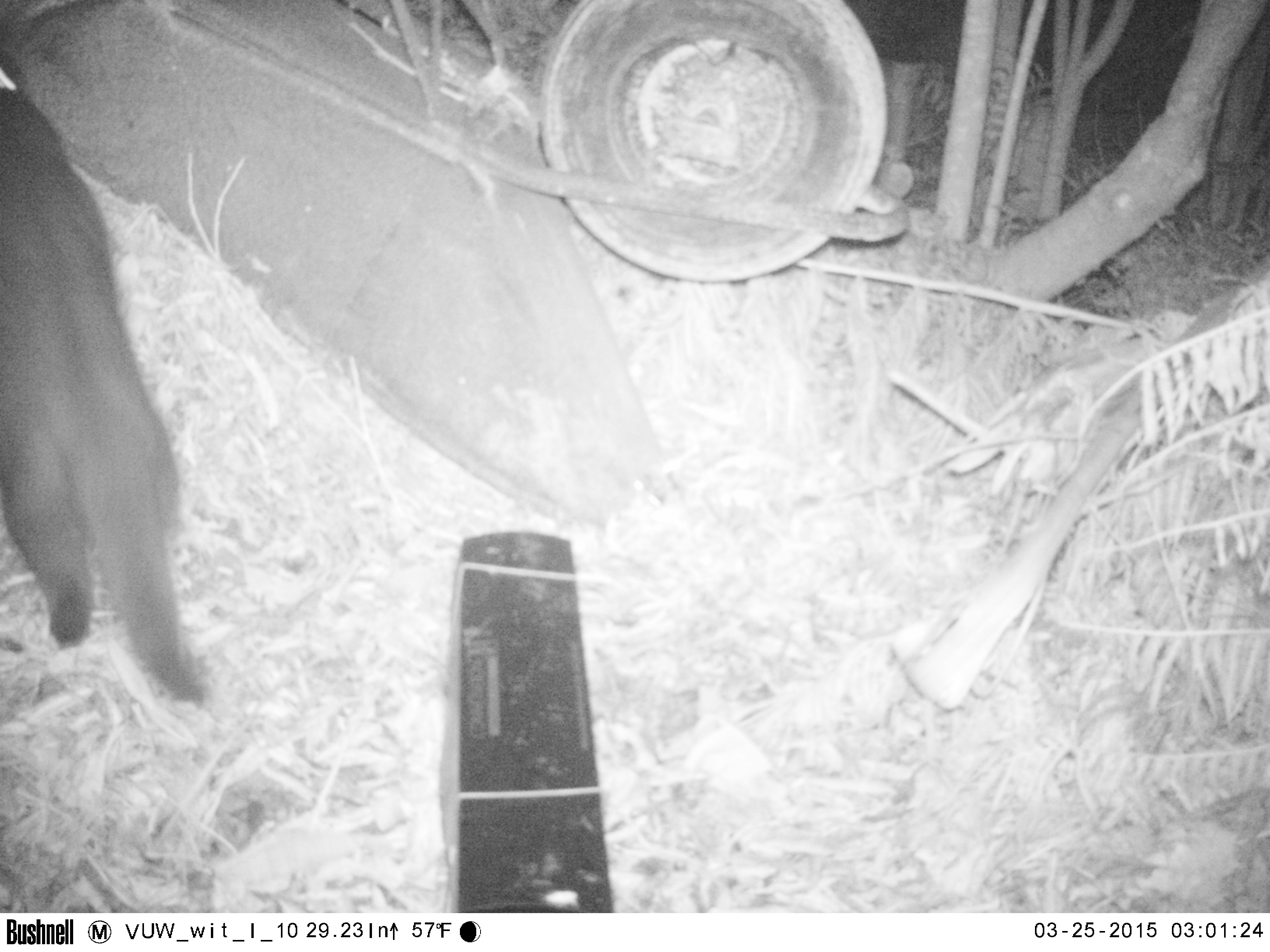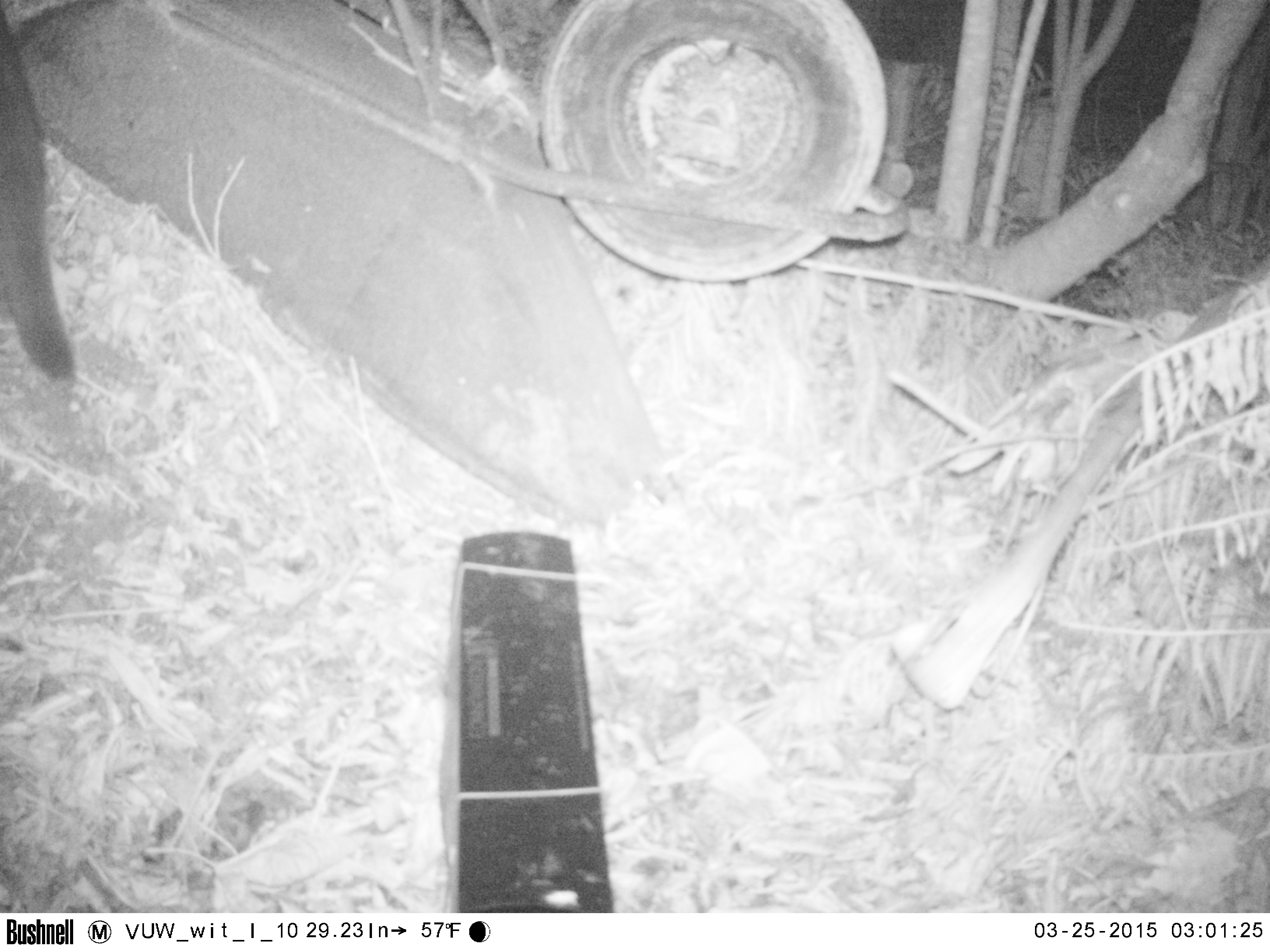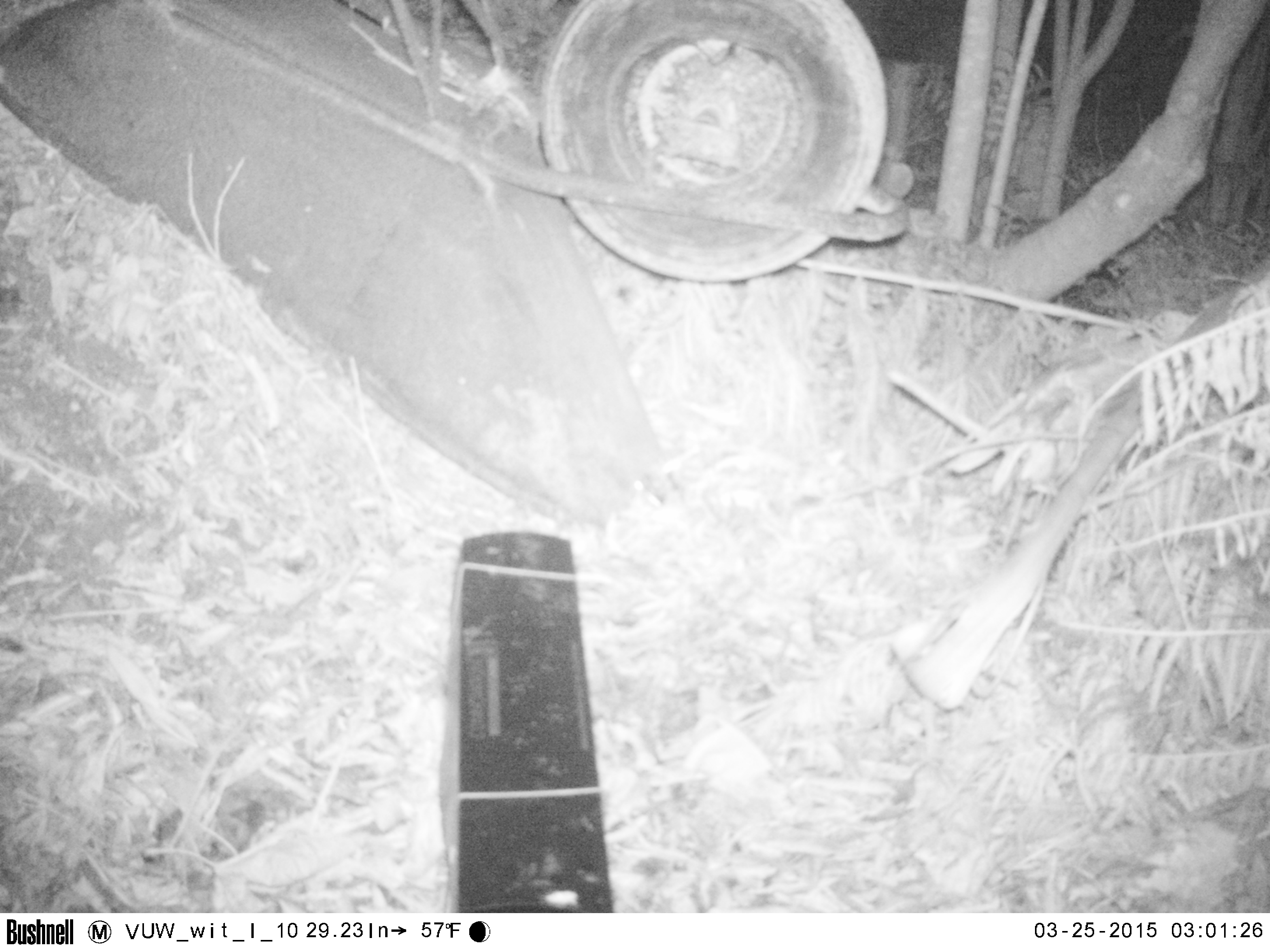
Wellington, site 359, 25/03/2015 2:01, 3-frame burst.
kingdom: Animalia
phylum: Chordata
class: Mammalia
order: Carnivora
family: Felidae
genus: Felis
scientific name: Felis catus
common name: cat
Cat (Felis catus).